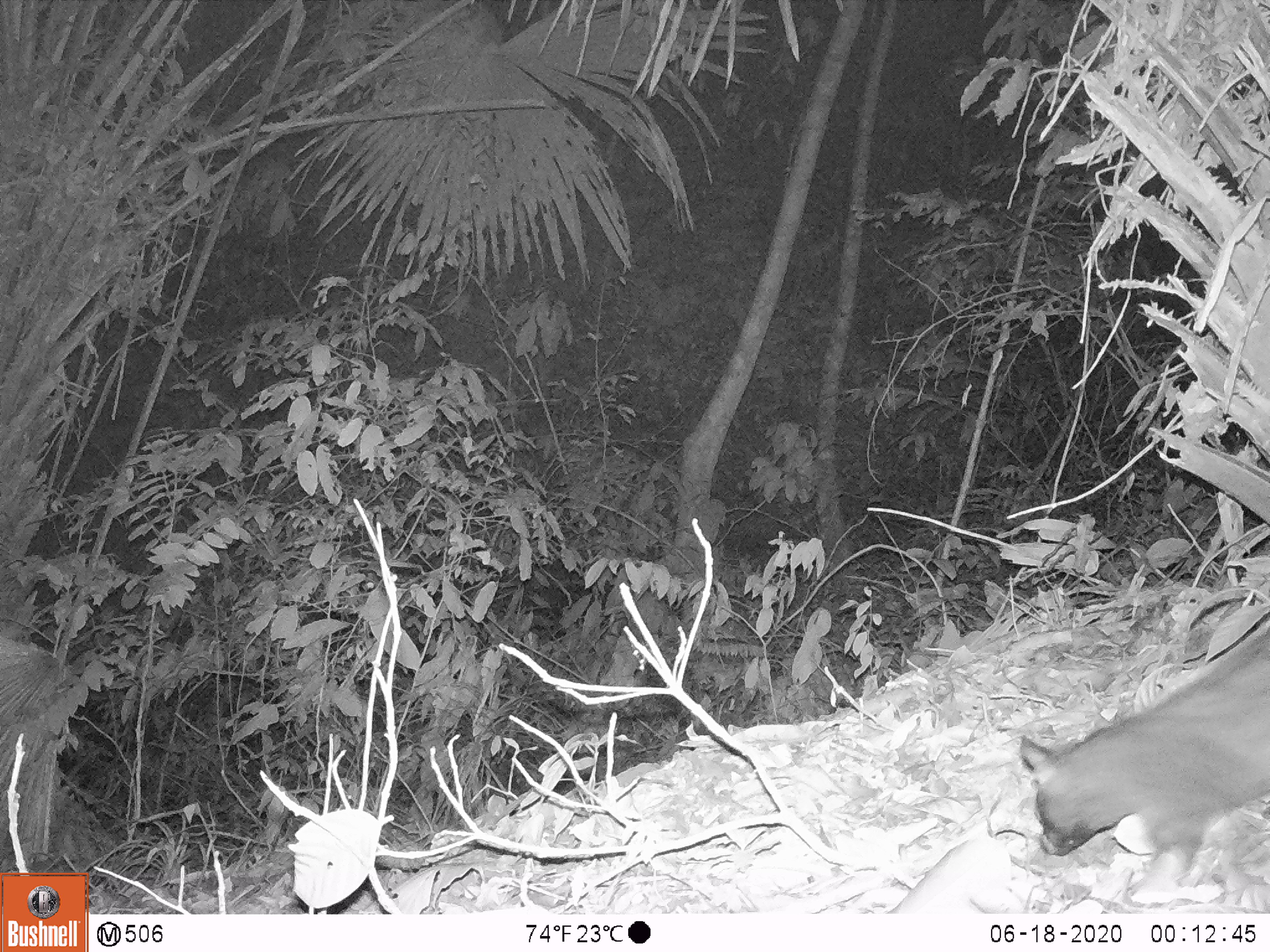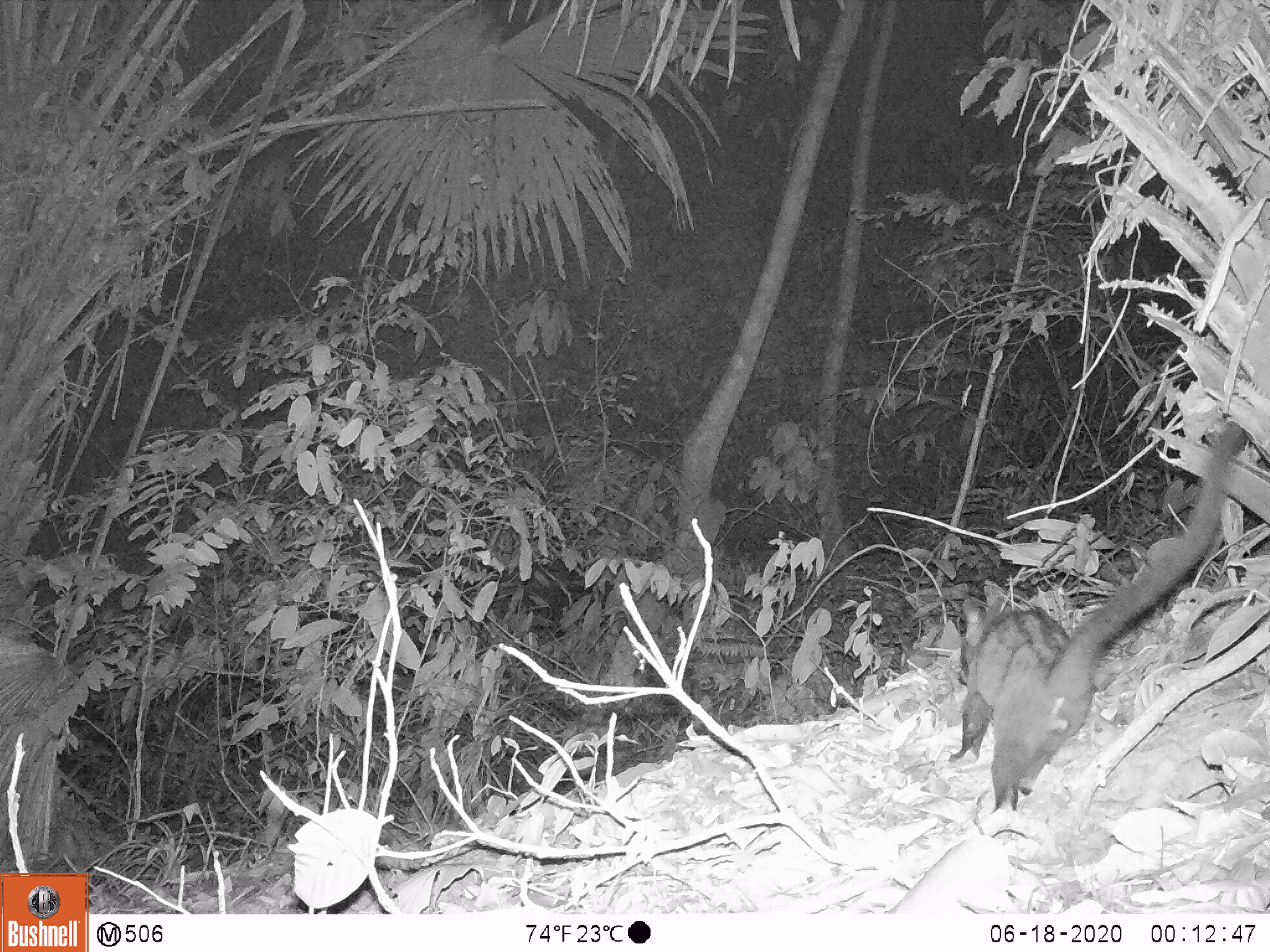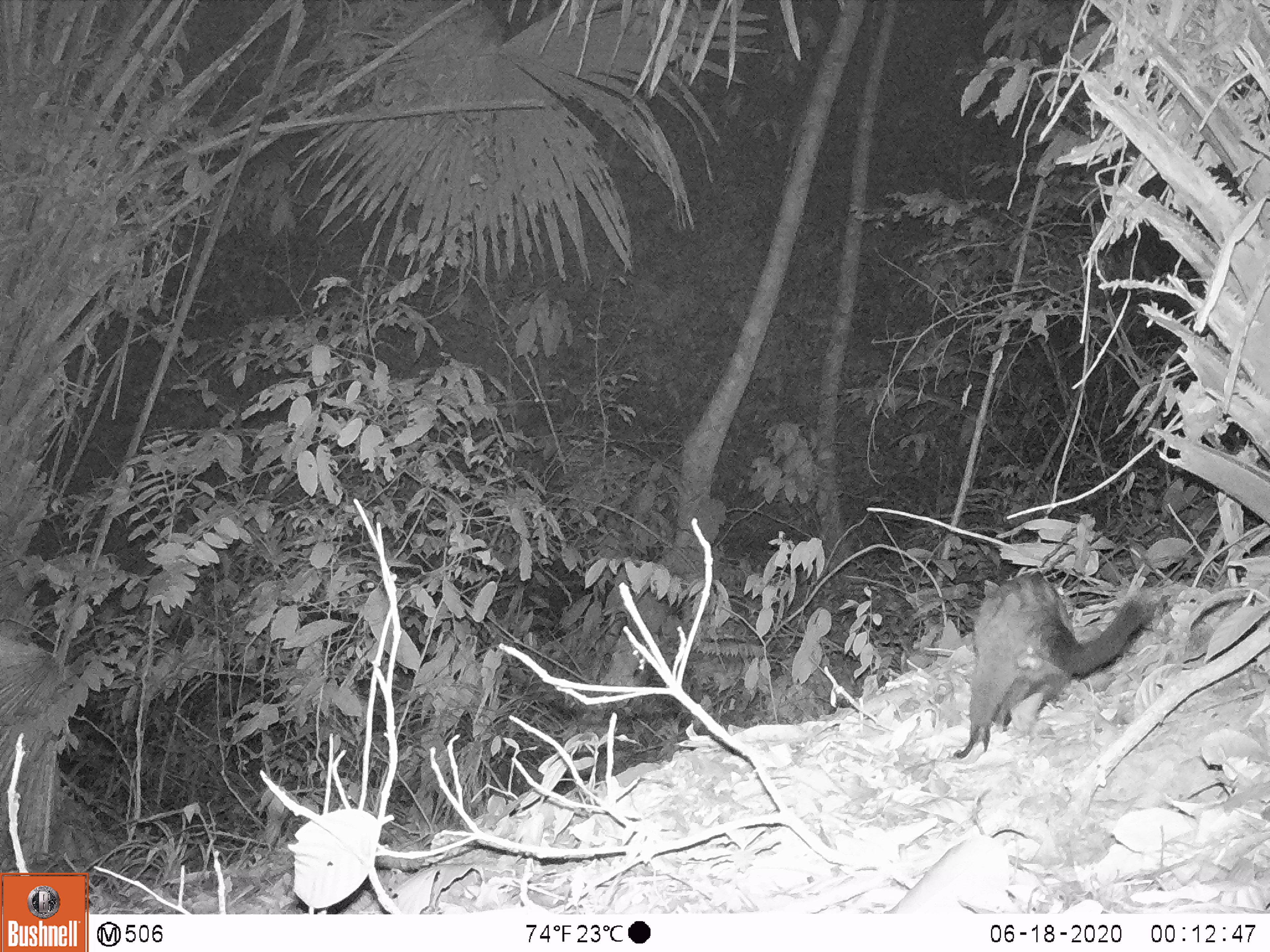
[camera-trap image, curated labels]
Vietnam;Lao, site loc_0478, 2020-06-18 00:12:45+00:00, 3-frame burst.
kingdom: Animalia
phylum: Chordata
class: Mammalia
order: Carnivora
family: Viverridae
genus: Paradoxurus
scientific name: Paradoxurus hermaphroditus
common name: common palm civet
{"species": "common palm civet (Paradoxurus hermaphroditus)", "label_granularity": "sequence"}